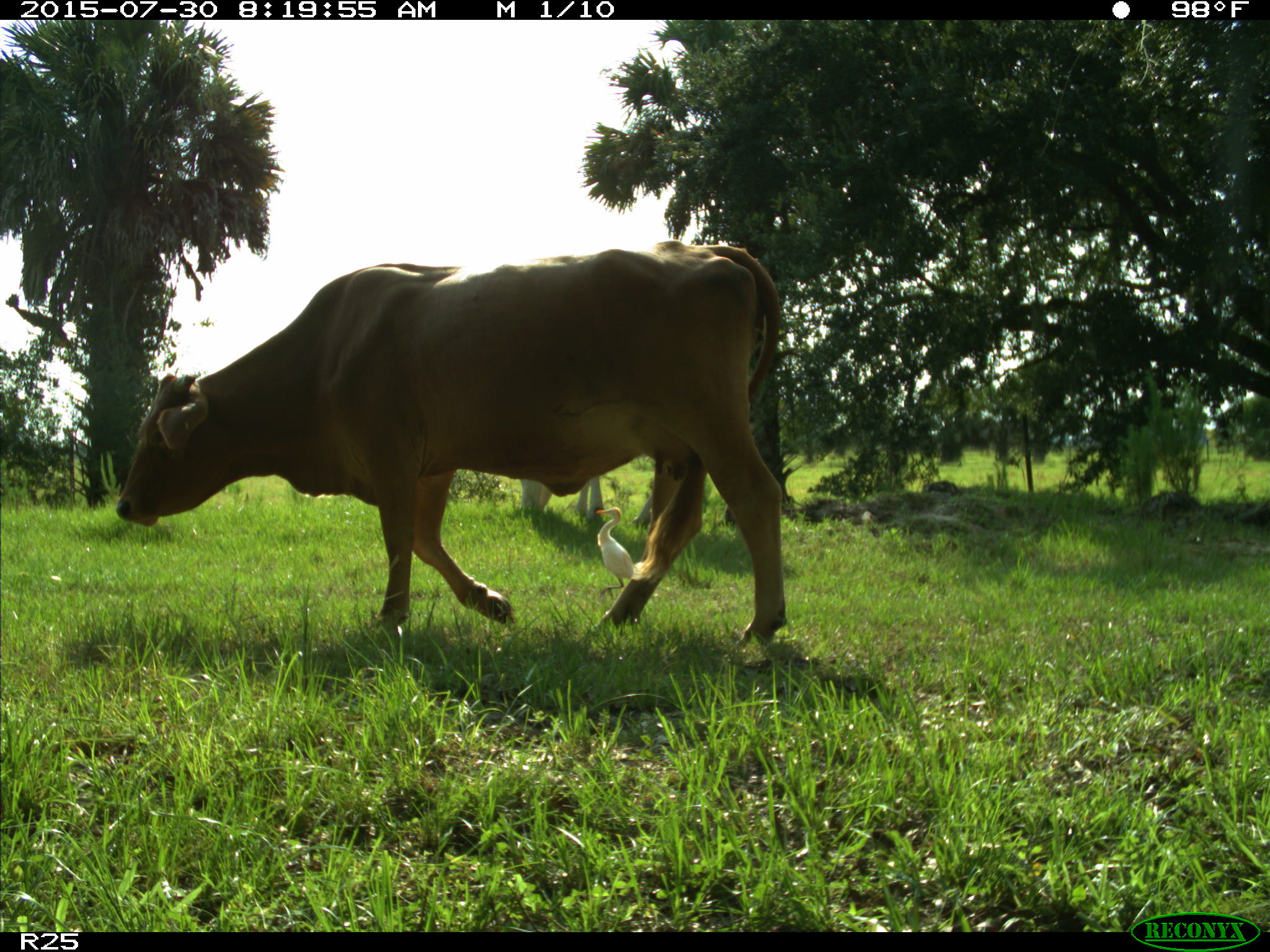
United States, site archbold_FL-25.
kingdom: Animalia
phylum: Chordata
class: Mammalia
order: Artiodactyla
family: Bovidae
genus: Bos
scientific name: Bos taurus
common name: domestic cow